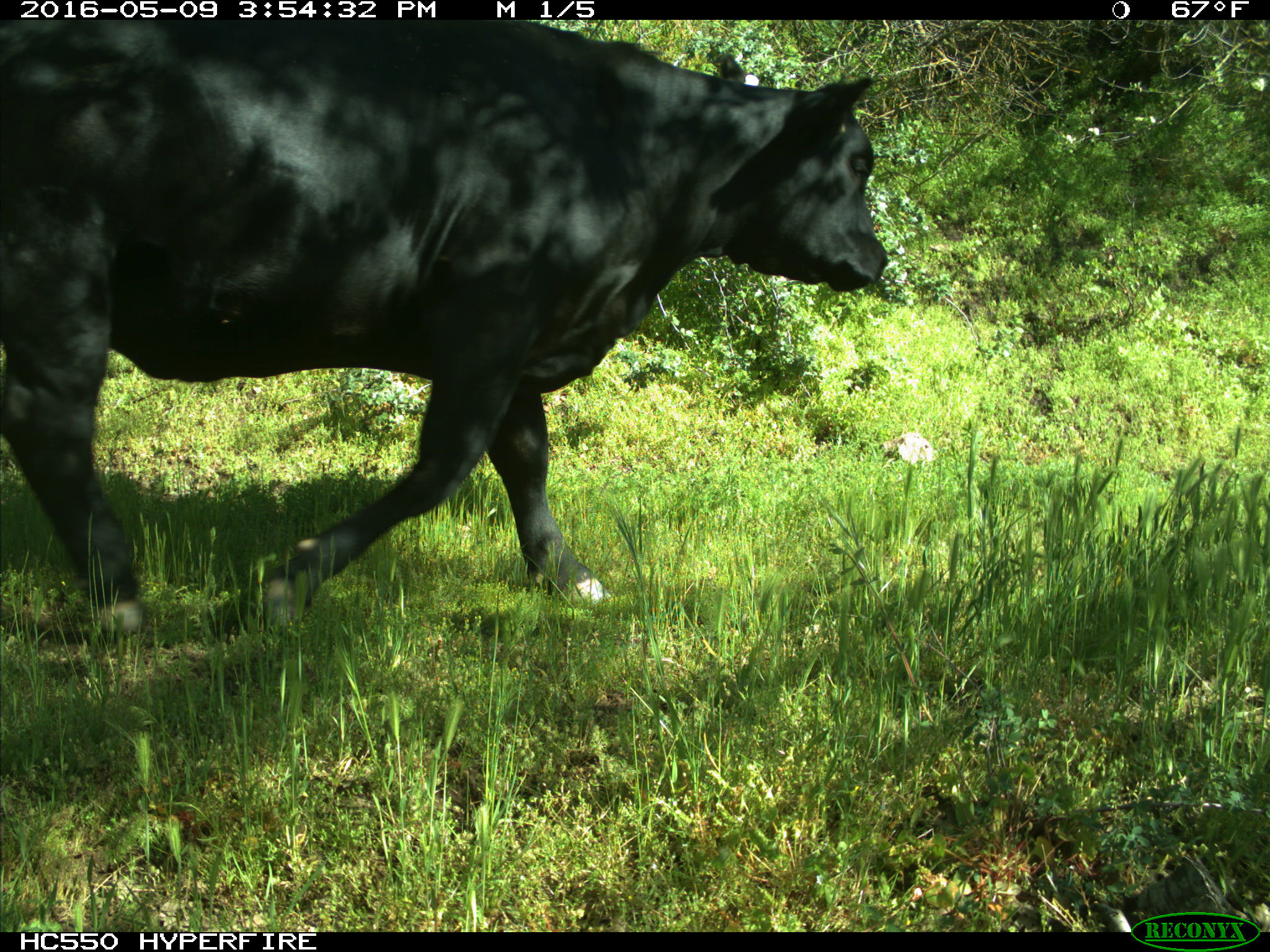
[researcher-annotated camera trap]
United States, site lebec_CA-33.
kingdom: Animalia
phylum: Chordata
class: Mammalia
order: Artiodactyla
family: Bovidae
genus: Bos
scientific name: Bos taurus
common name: domestic cow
Bos taurus (domestic cow).